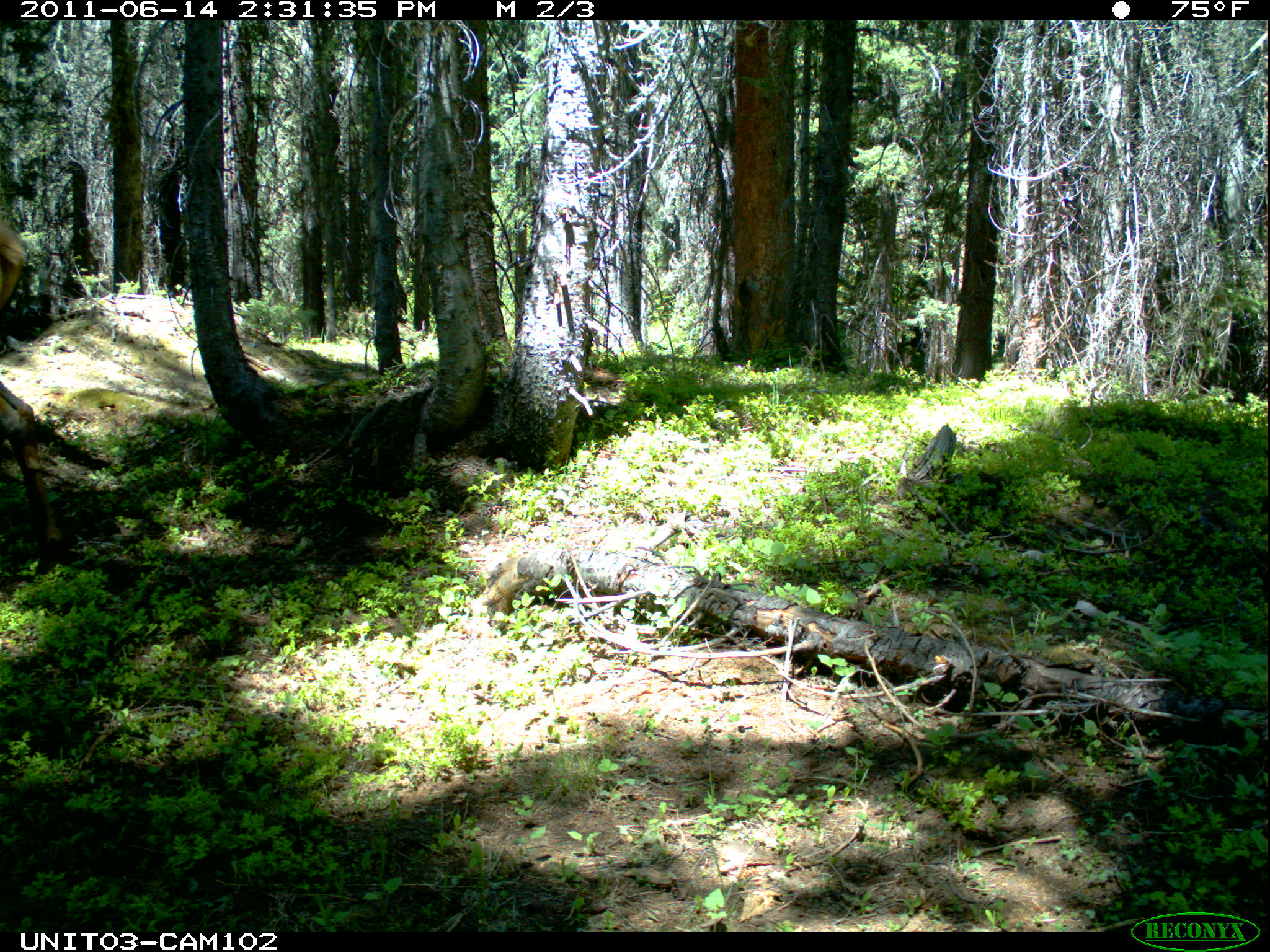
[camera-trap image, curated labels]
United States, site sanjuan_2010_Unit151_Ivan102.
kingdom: Animalia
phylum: Chordata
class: Mammalia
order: Artiodactyla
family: Cervidae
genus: Cervus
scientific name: Cervus elaphus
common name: red deer